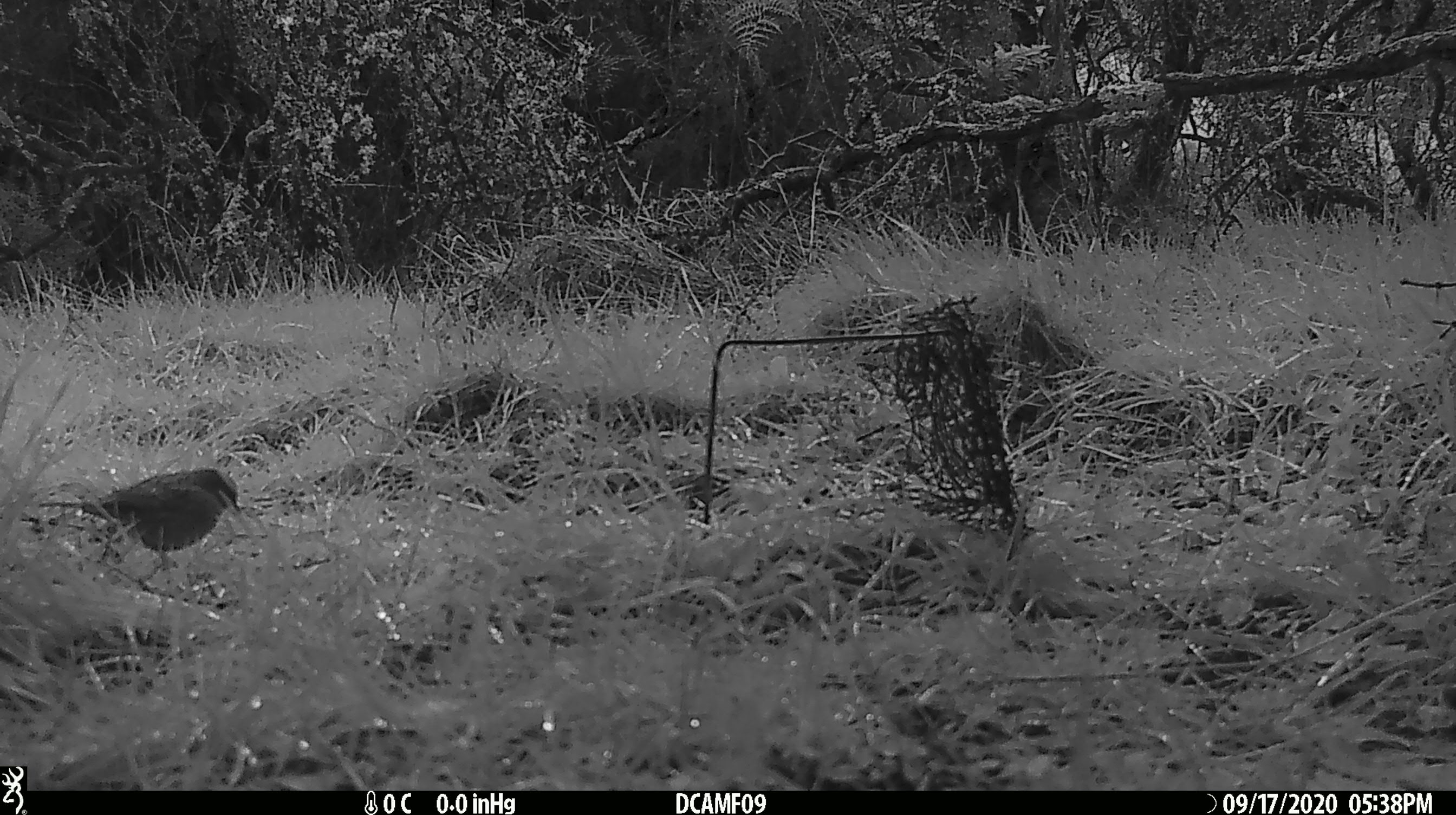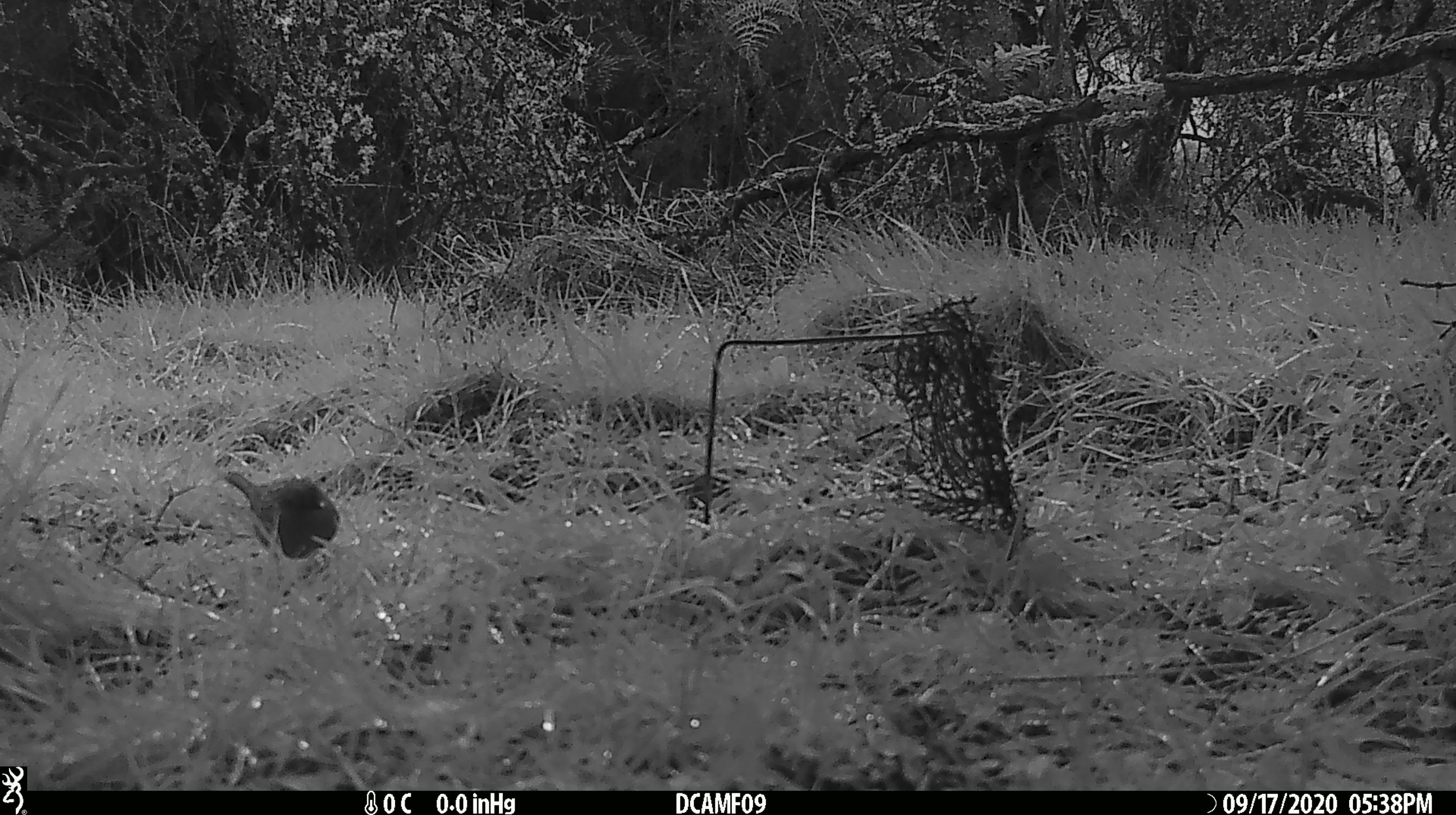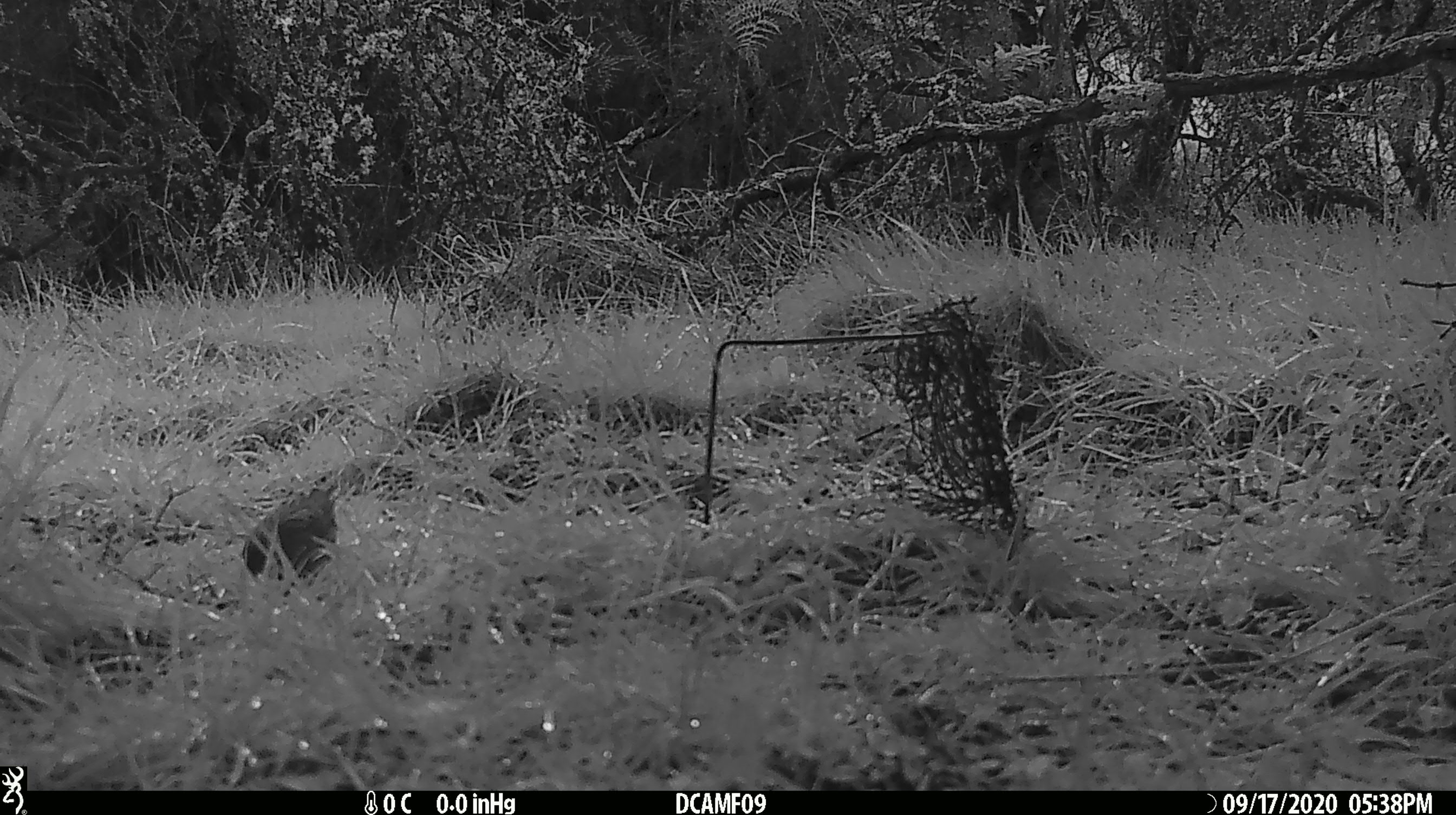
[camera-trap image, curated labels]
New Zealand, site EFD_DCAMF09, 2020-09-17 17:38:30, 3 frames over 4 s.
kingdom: Animalia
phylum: Chordata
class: Aves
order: Passeriformes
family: Prunellidae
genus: Prunella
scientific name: Prunella modularis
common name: dunnock